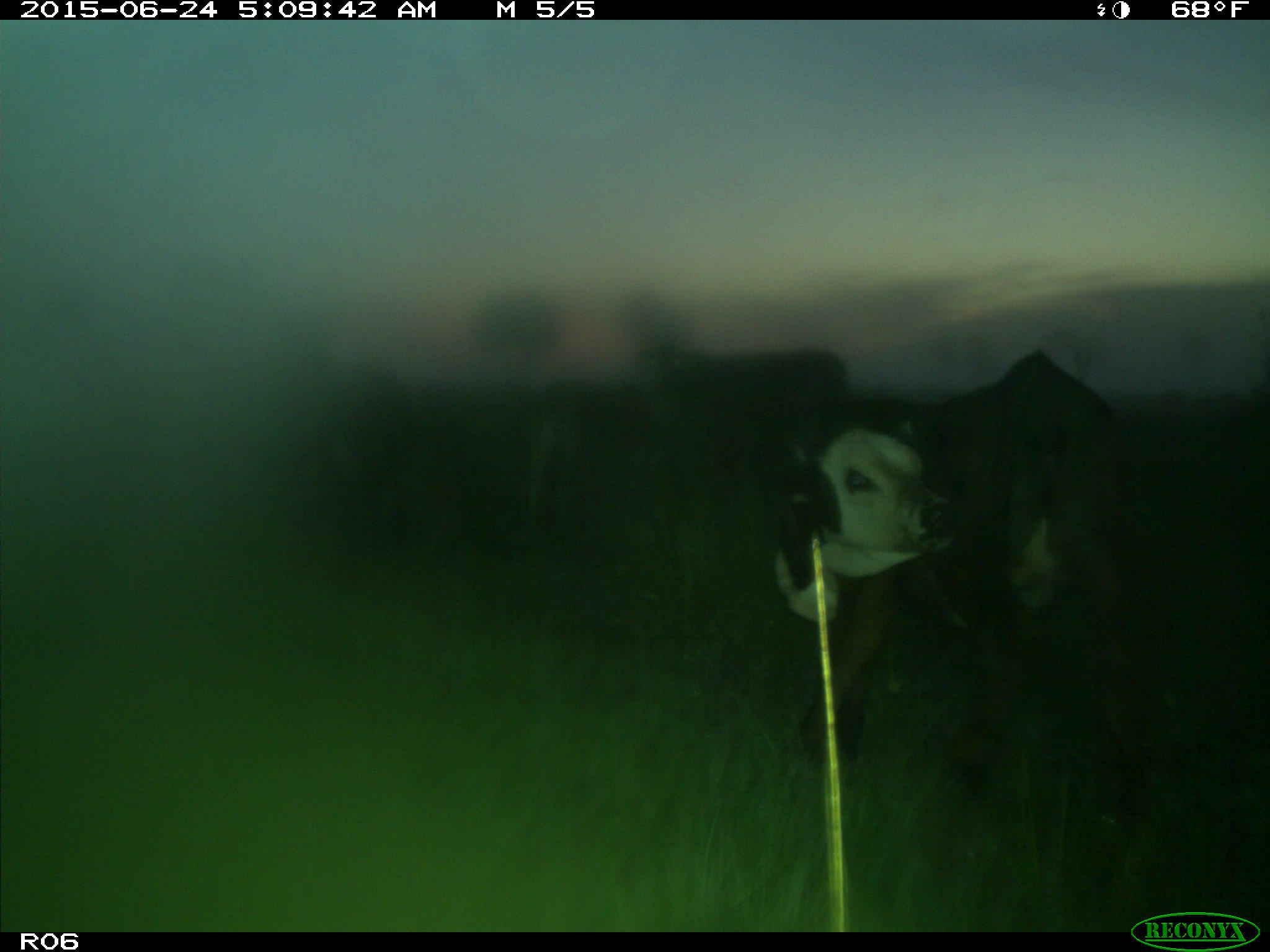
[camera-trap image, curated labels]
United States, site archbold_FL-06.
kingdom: Animalia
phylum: Chordata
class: Mammalia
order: Artiodactyla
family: Bovidae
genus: Bos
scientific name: Bos taurus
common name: domestic cow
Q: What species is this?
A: Bos taurus (domestic cow).